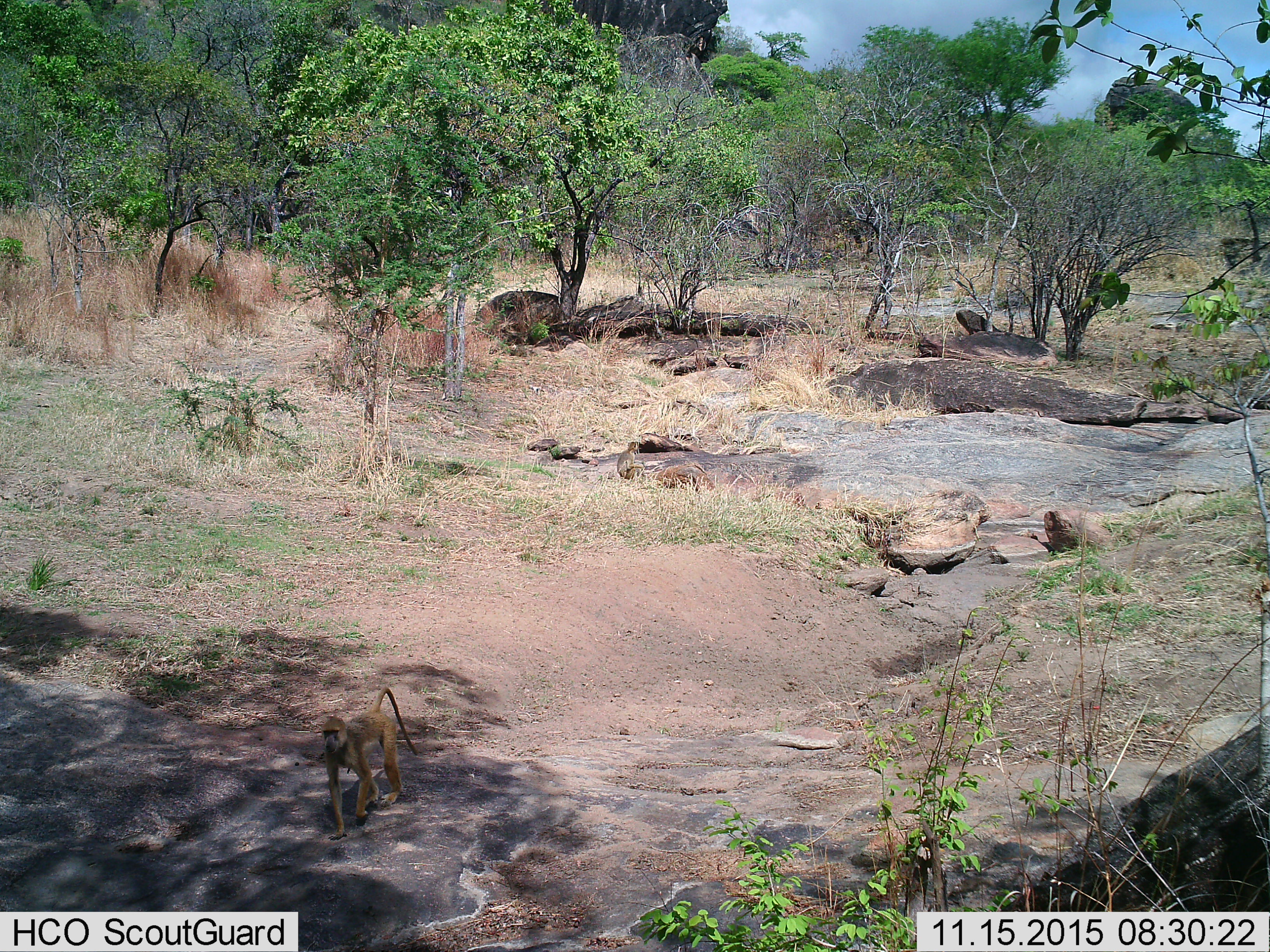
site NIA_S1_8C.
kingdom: Animalia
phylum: Chordata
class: Mammalia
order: Primates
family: Cercopithecidae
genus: Papio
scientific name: Papio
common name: baboon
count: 1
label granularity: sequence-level